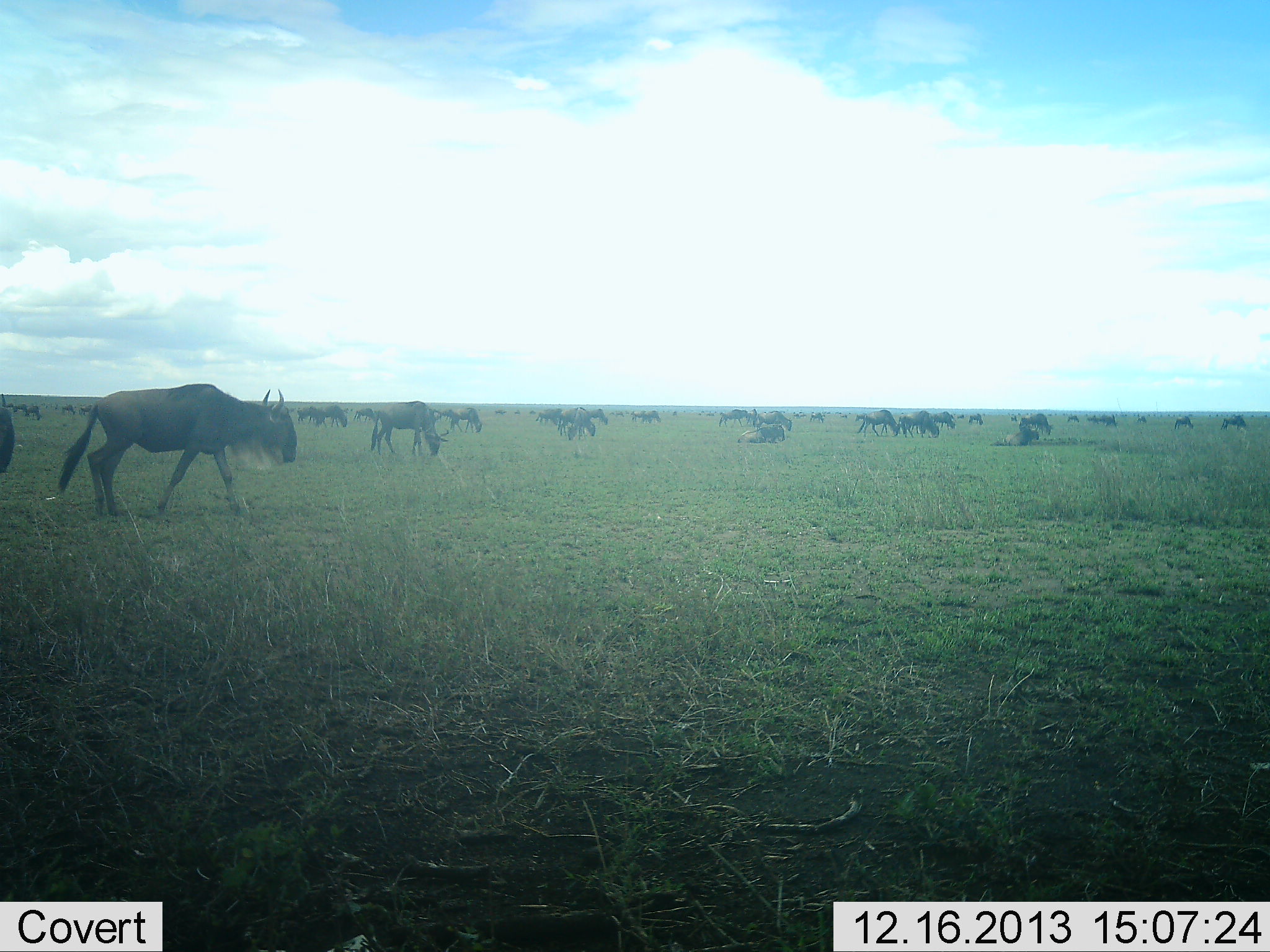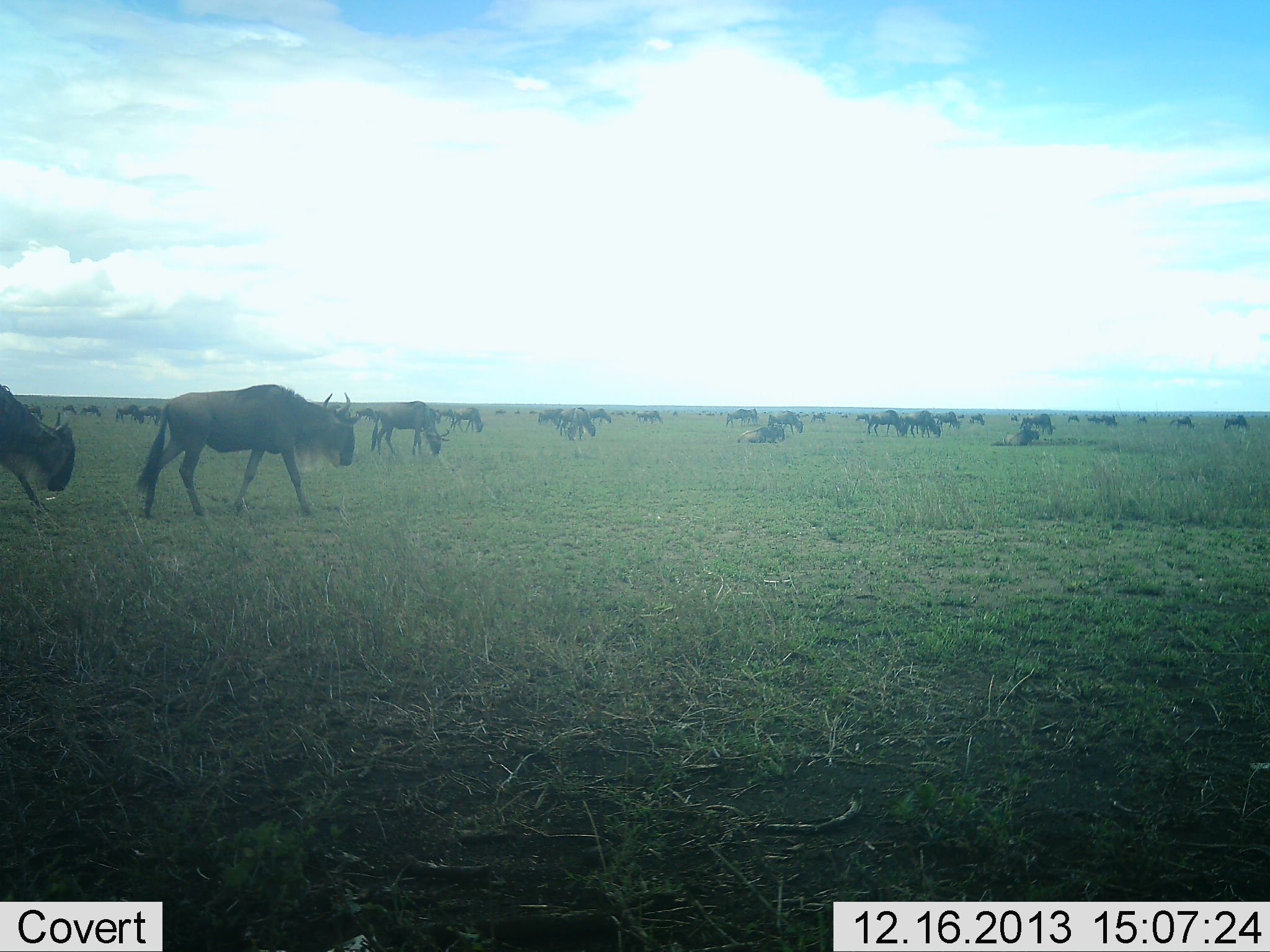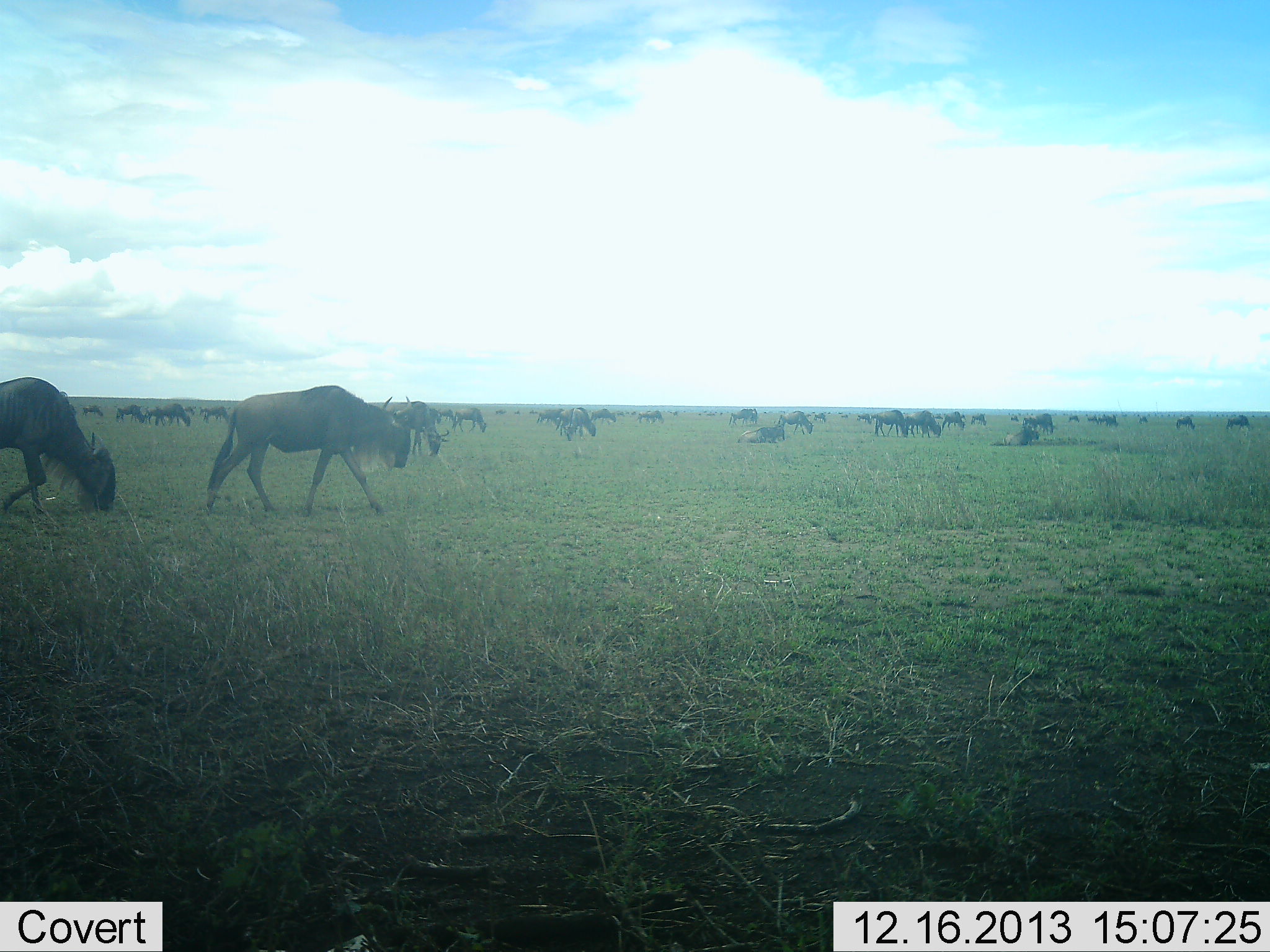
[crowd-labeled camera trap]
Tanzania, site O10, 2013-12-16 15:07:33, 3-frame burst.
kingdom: Animalia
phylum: Chordata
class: Mammalia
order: Artiodactyla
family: Bovidae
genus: Connochaetes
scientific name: Connochaetes taurinus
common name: blue wildebeest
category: wildebeest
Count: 11-50.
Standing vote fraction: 40%.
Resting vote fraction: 40%.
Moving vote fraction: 80%.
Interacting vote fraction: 0%.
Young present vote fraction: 0%.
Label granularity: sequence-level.